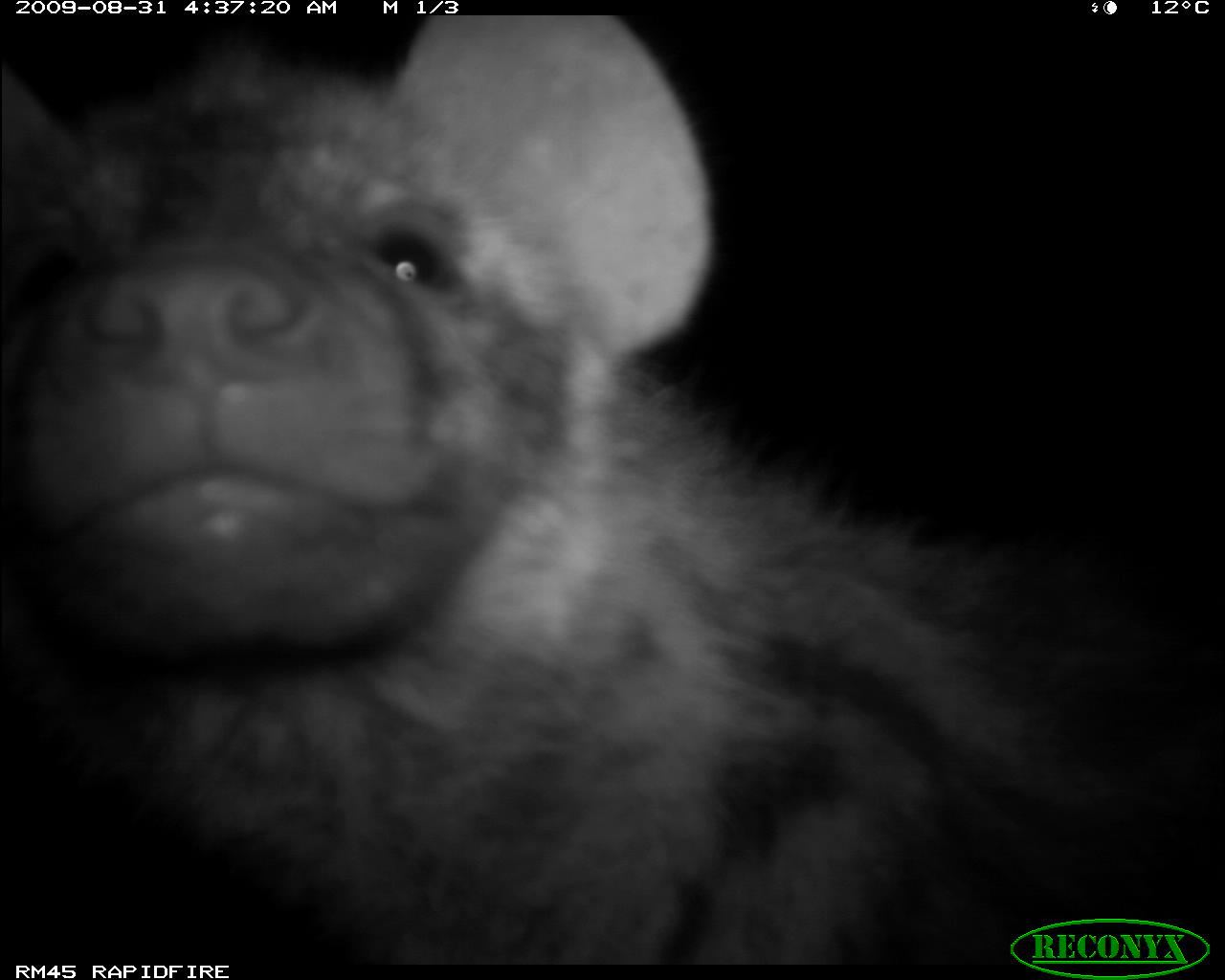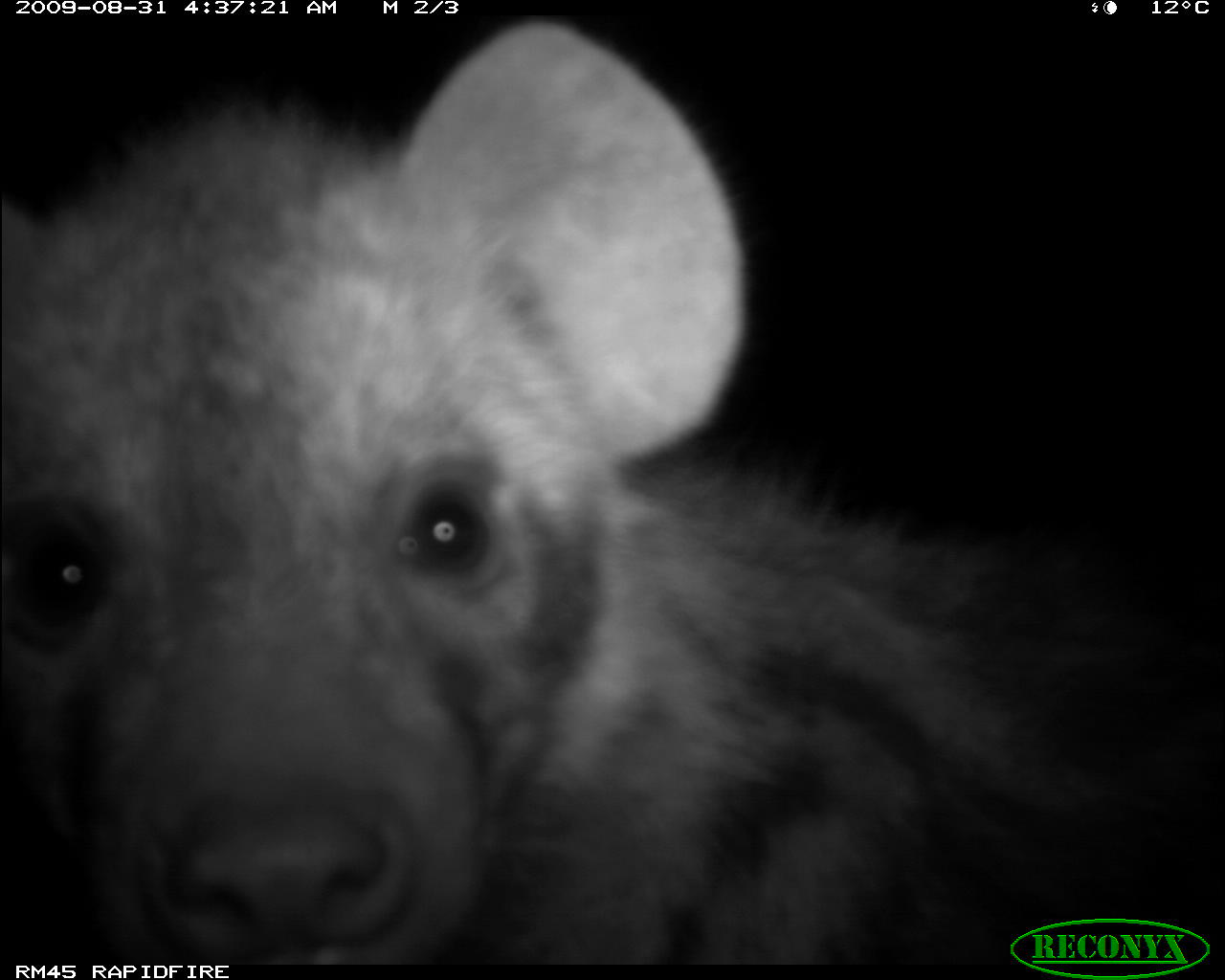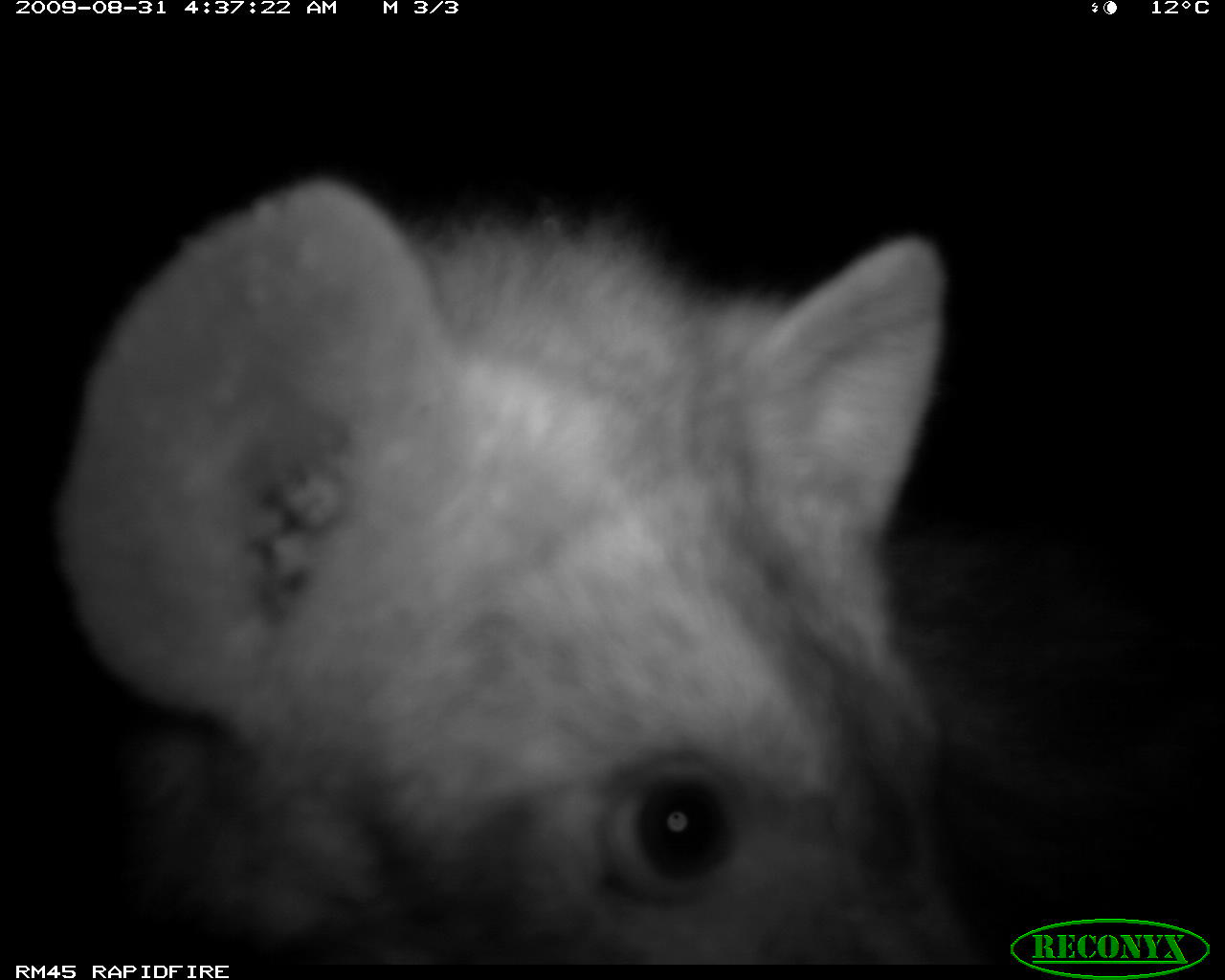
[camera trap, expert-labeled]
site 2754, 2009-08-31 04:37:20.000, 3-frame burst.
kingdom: Animalia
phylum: Chordata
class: Mammalia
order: Carnivora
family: Hyaenidae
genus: Crocuta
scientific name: Crocuta crocuta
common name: spotted hyena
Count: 1.